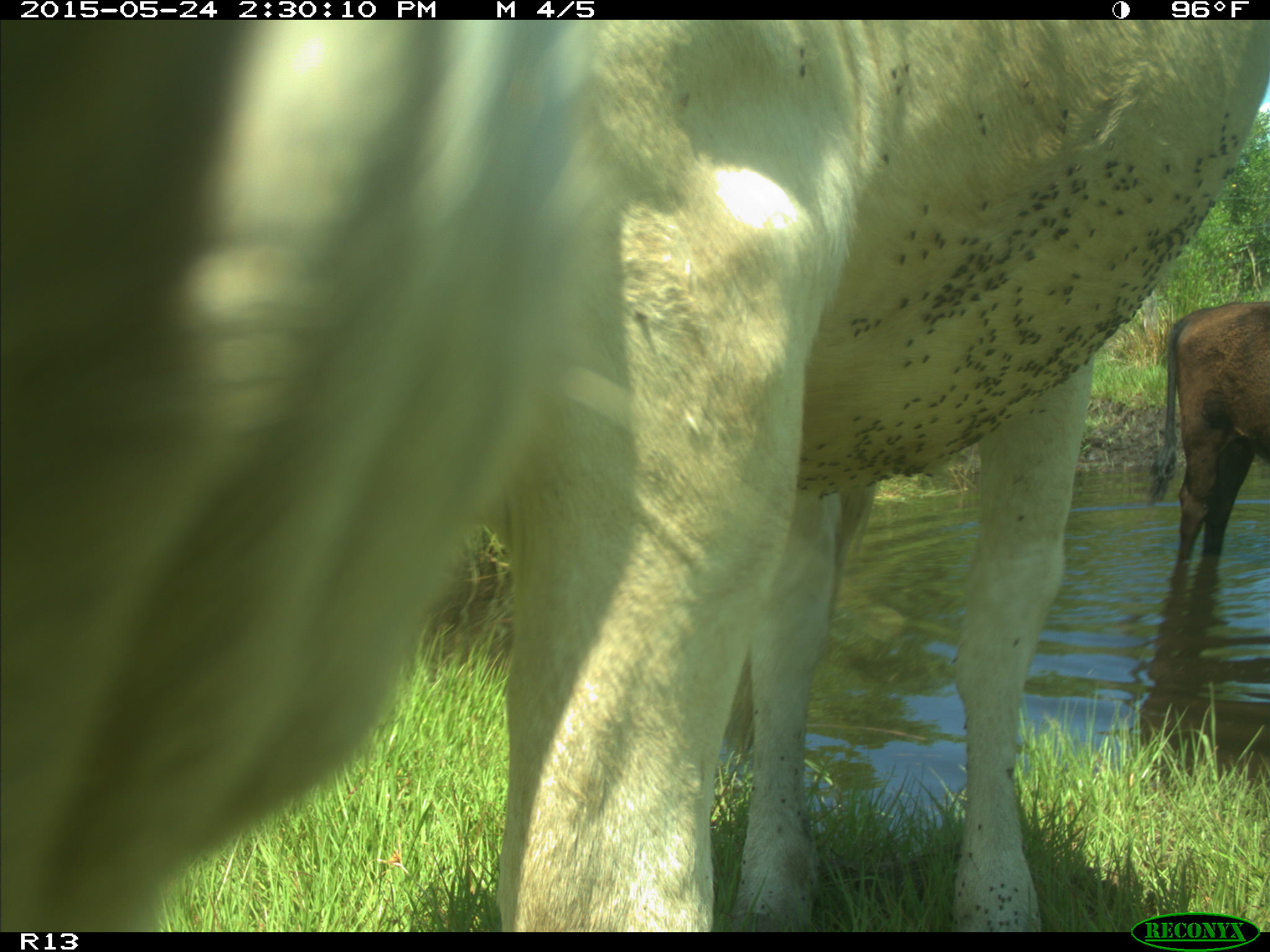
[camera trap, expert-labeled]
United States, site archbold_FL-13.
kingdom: Animalia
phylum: Chordata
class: Mammalia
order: Artiodactyla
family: Bovidae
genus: Bos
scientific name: Bos taurus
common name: domestic cow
Bos taurus (domestic cow).